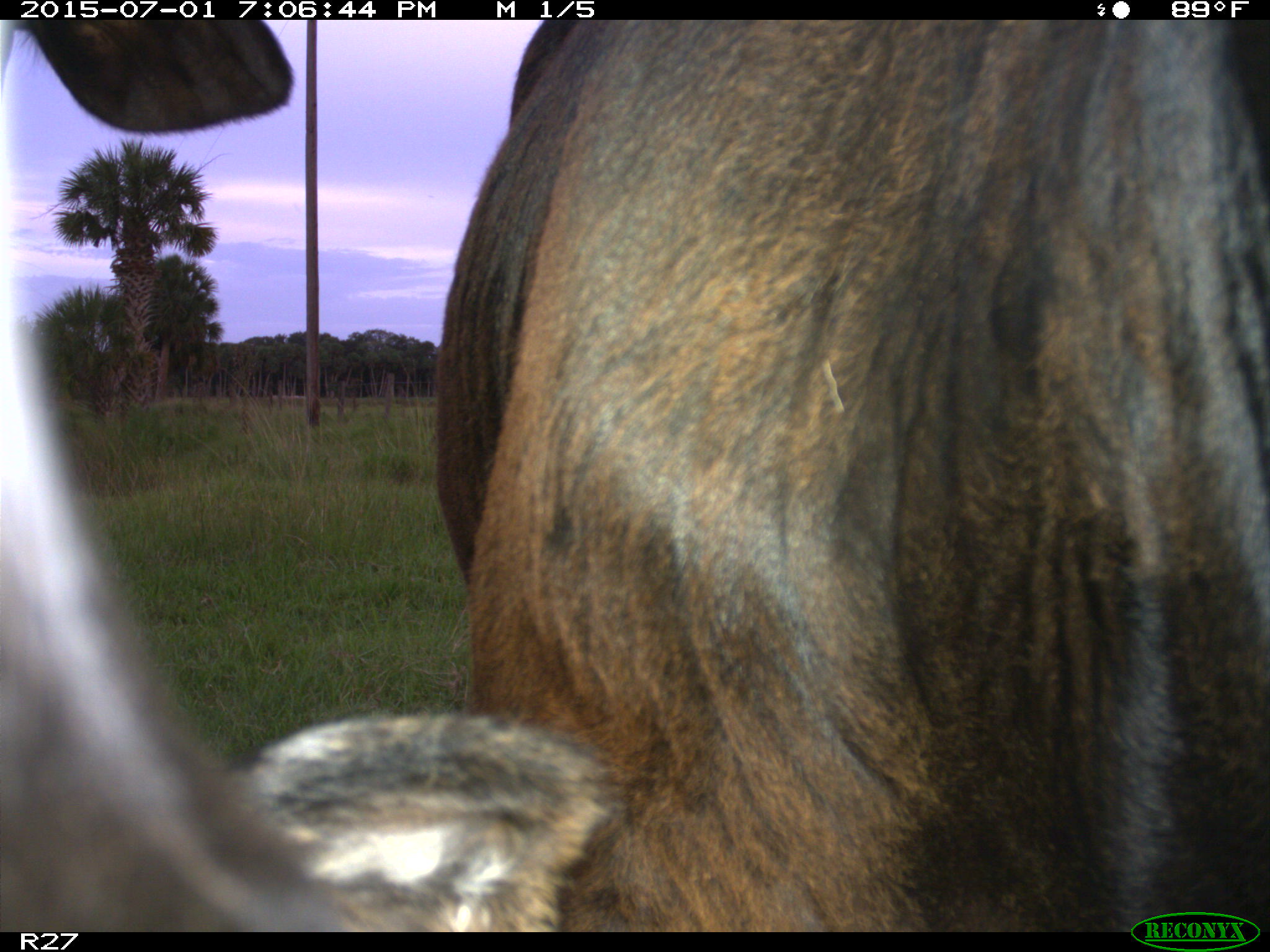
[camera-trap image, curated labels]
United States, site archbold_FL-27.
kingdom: Animalia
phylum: Chordata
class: Mammalia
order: Artiodactyla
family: Bovidae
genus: Bos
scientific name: Bos taurus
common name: domestic cow